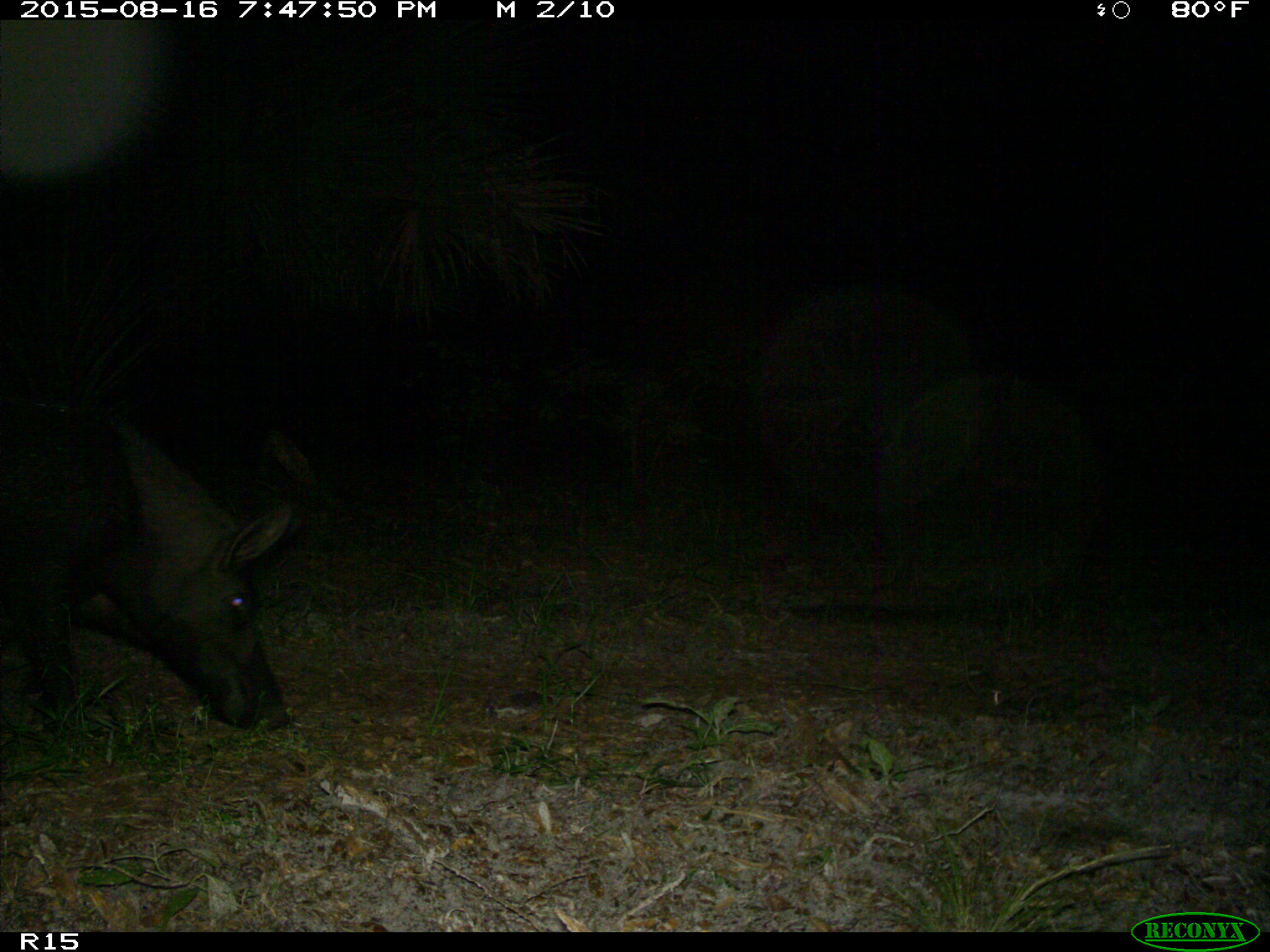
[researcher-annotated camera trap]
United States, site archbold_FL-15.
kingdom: Animalia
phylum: Chordata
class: Mammalia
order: Artiodactyla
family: Suidae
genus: Sus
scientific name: Sus scrofa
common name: wild boar